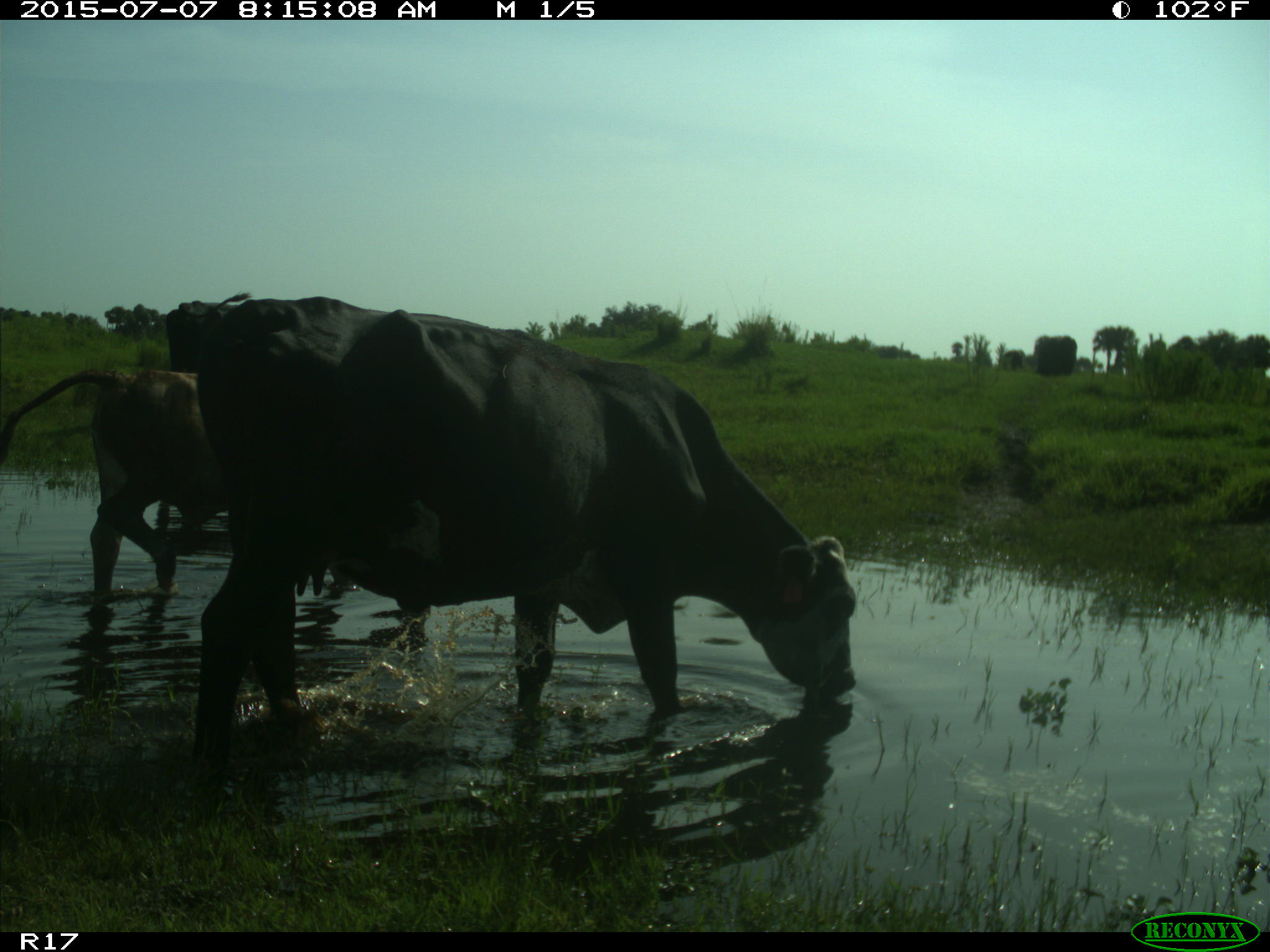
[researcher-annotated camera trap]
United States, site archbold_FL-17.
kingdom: Animalia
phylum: Chordata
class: Mammalia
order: Artiodactyla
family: Bovidae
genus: Bos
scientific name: Bos taurus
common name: domestic cow